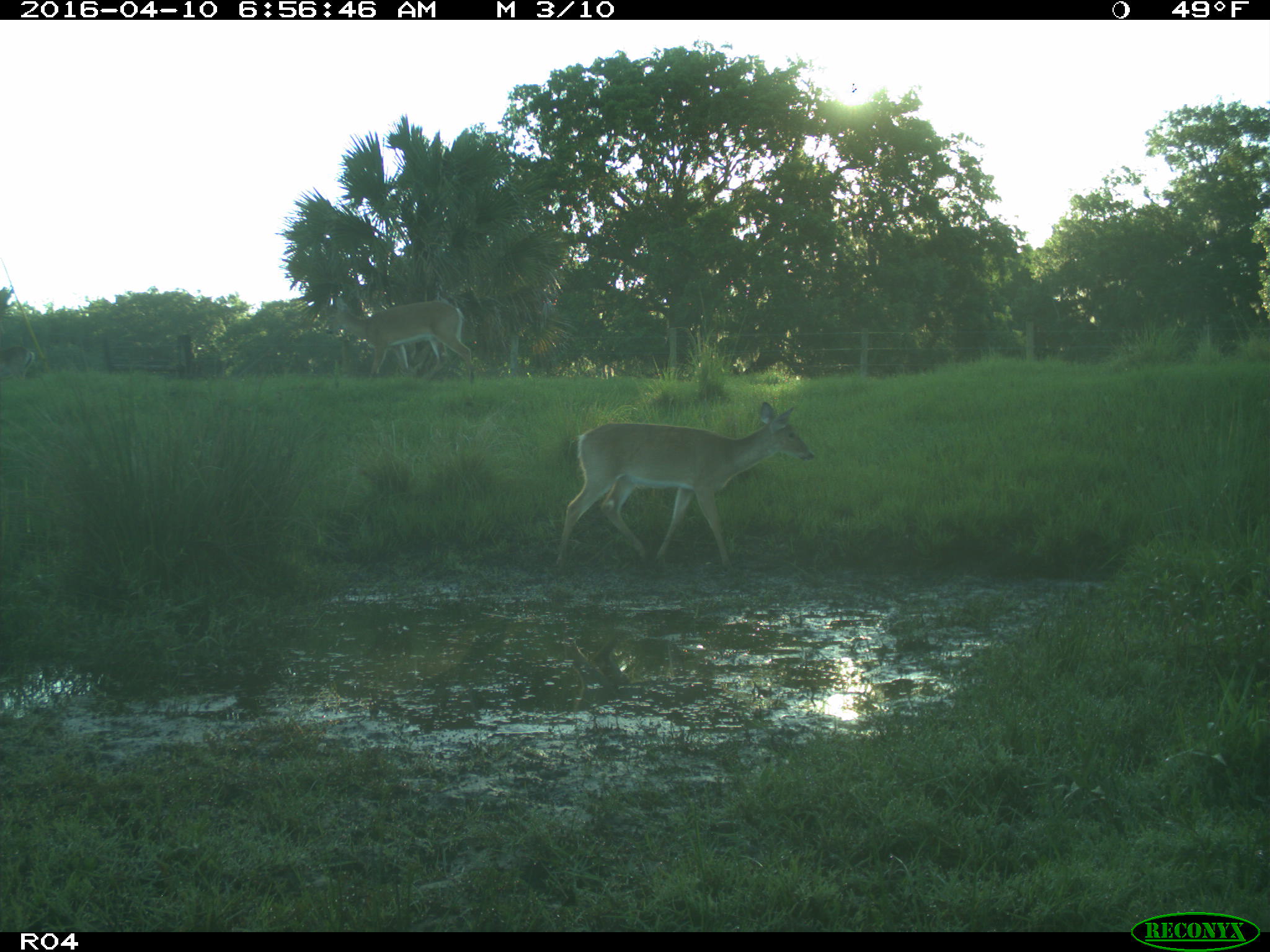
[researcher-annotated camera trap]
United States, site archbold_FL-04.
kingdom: Animalia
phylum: Chordata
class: Mammalia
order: Artiodactyla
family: Cervidae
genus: Odocoileus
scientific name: Odocoileus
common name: deer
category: unidentified deer